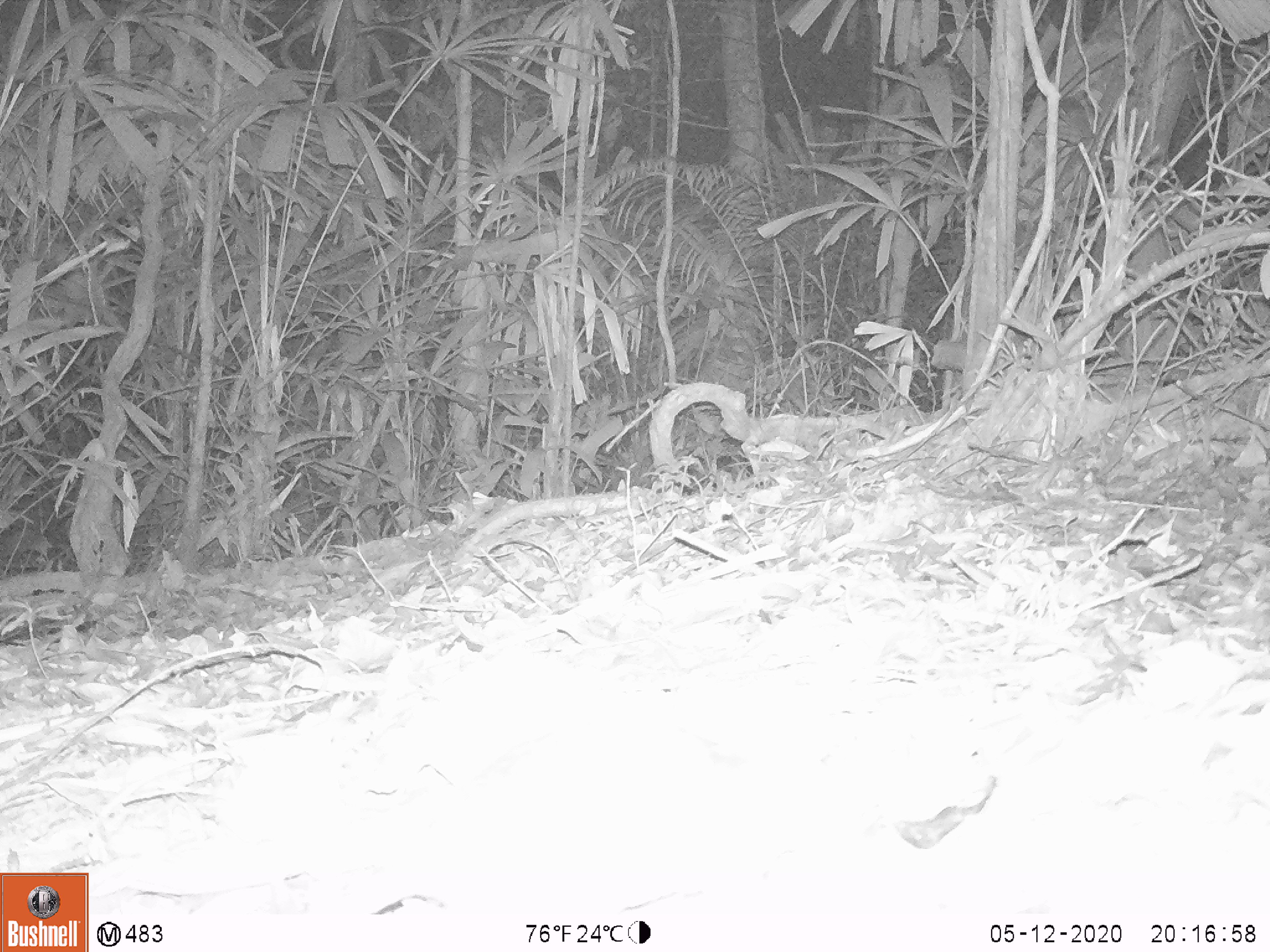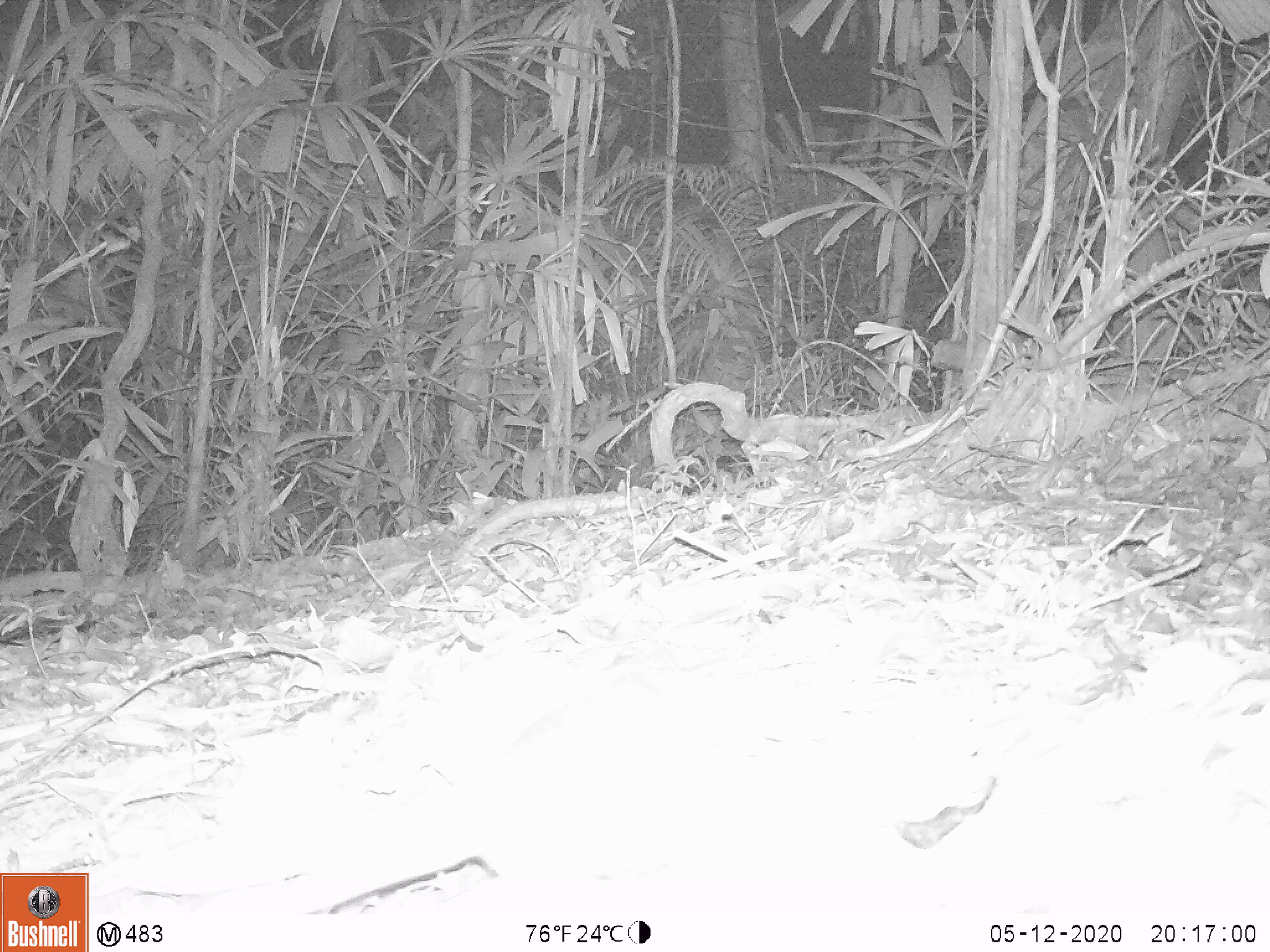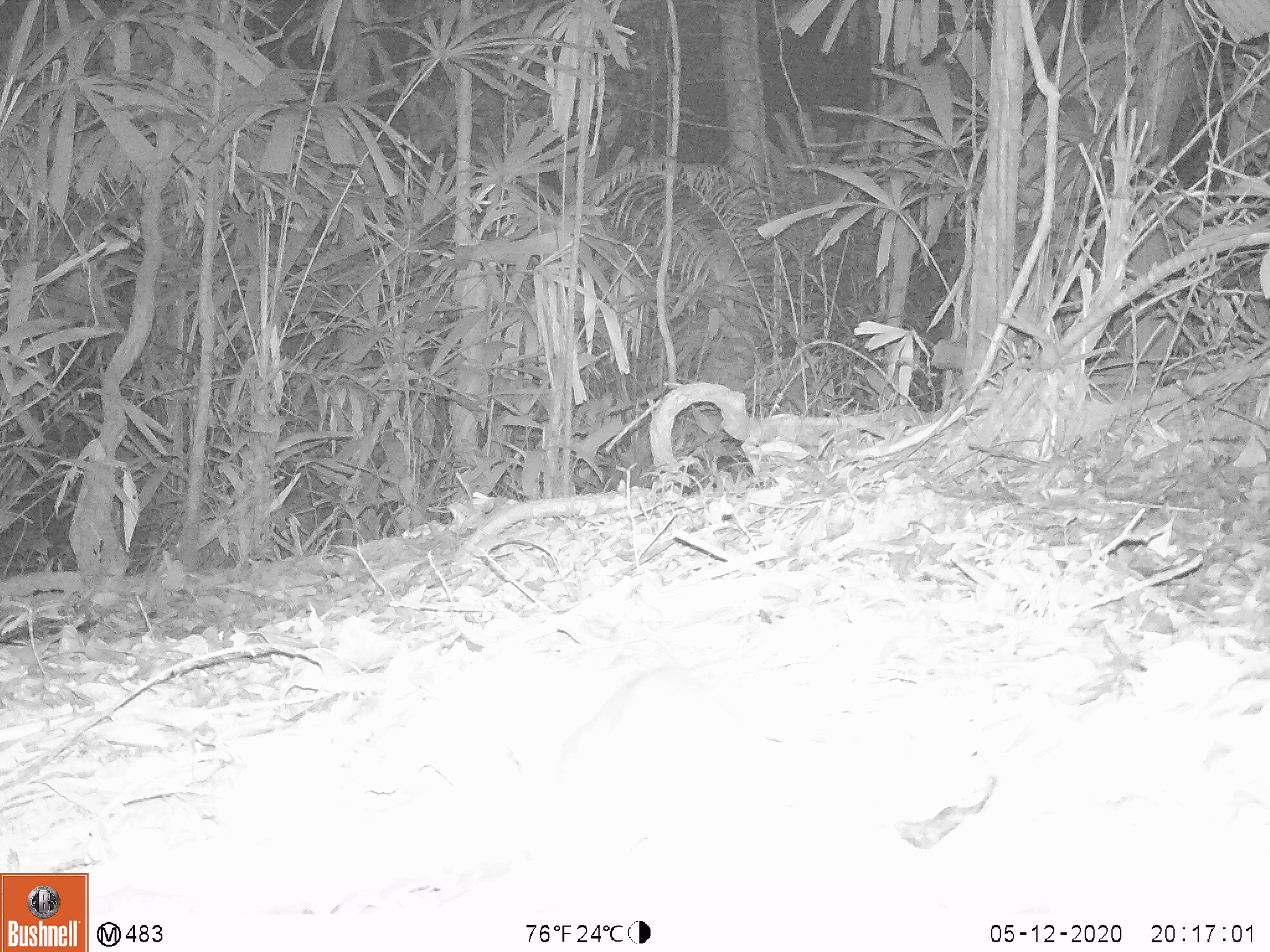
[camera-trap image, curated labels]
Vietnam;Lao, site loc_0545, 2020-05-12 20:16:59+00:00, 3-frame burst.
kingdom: Animalia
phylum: Chordata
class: Mammalia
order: Rodentia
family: Muridae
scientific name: Muridae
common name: old-world mice and rats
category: unidentified murid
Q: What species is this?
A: Unidentified murid (old-world mice and rats) (Muridae).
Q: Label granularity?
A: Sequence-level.